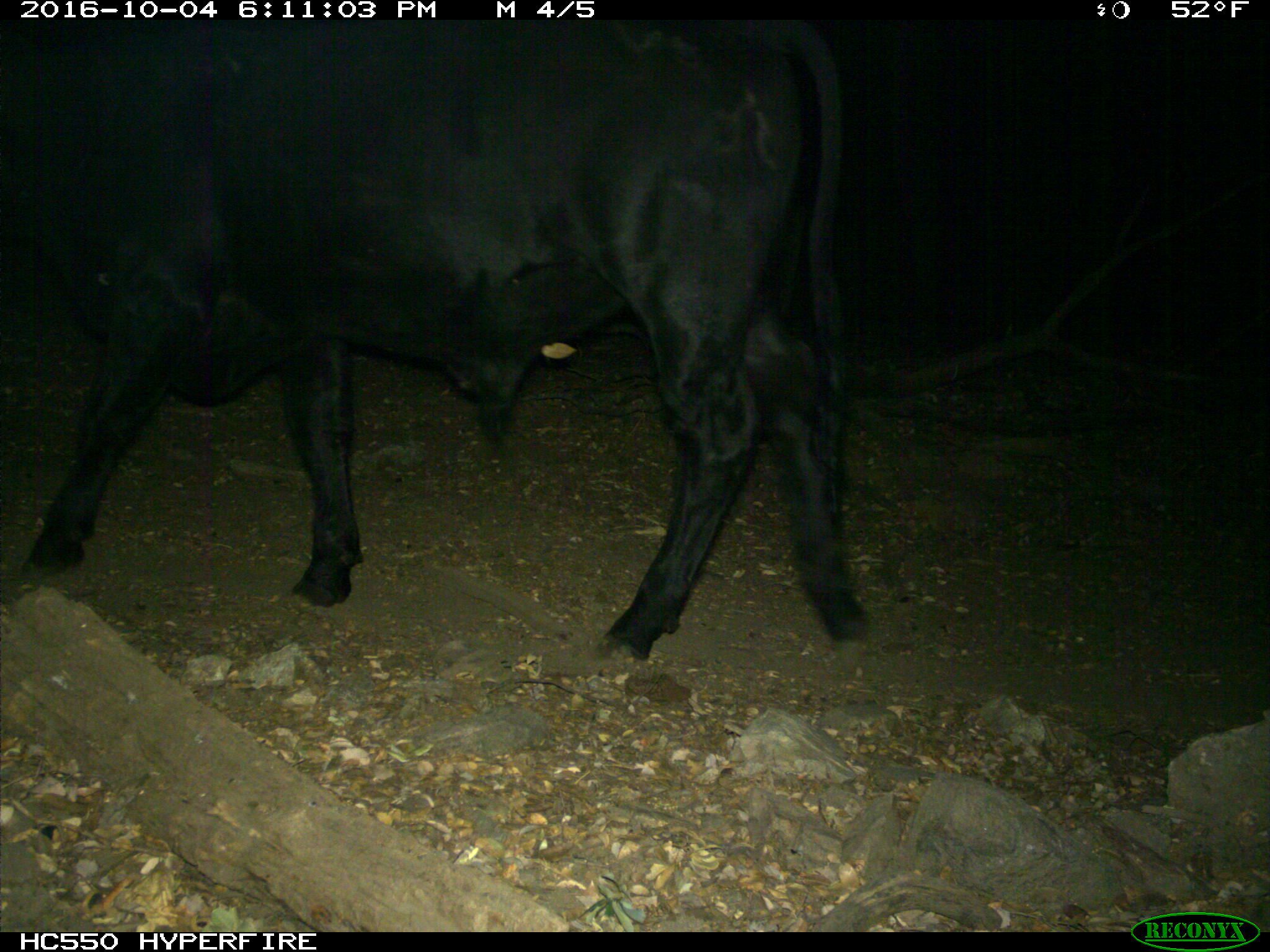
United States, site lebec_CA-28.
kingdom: Animalia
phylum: Chordata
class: Mammalia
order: Artiodactyla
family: Bovidae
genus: Bos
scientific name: Bos taurus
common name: domestic cow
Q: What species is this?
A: Bos taurus (domestic cow).